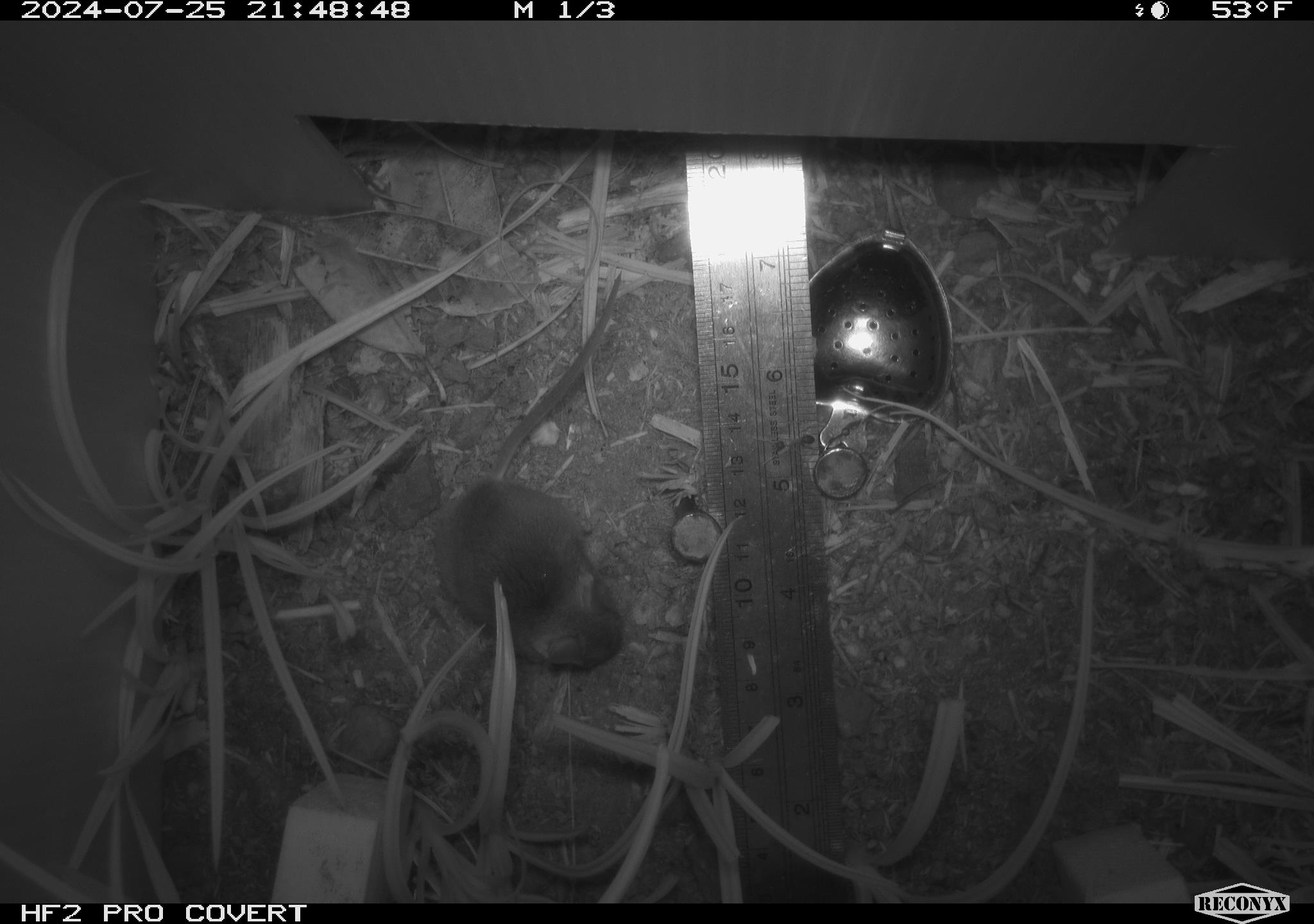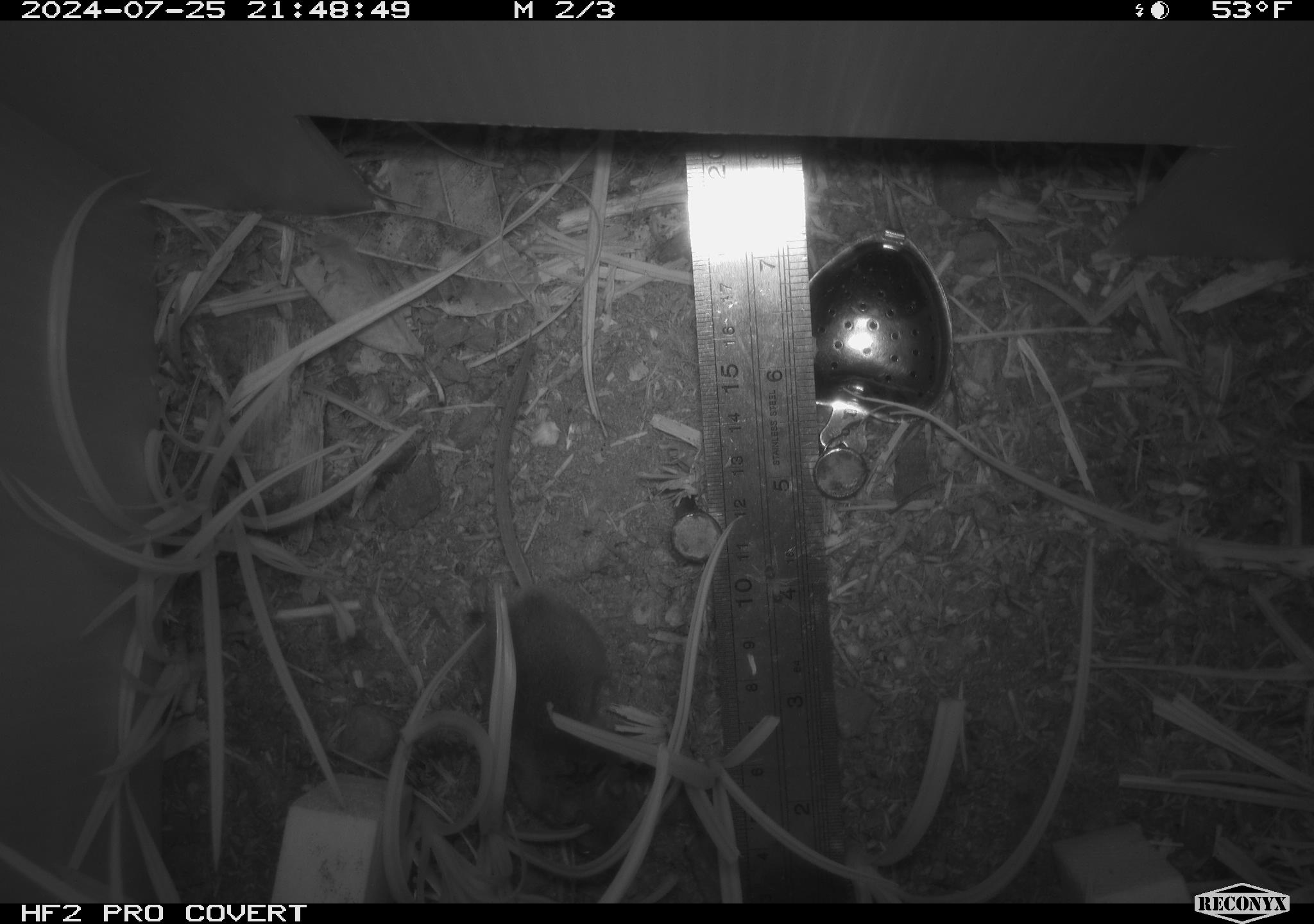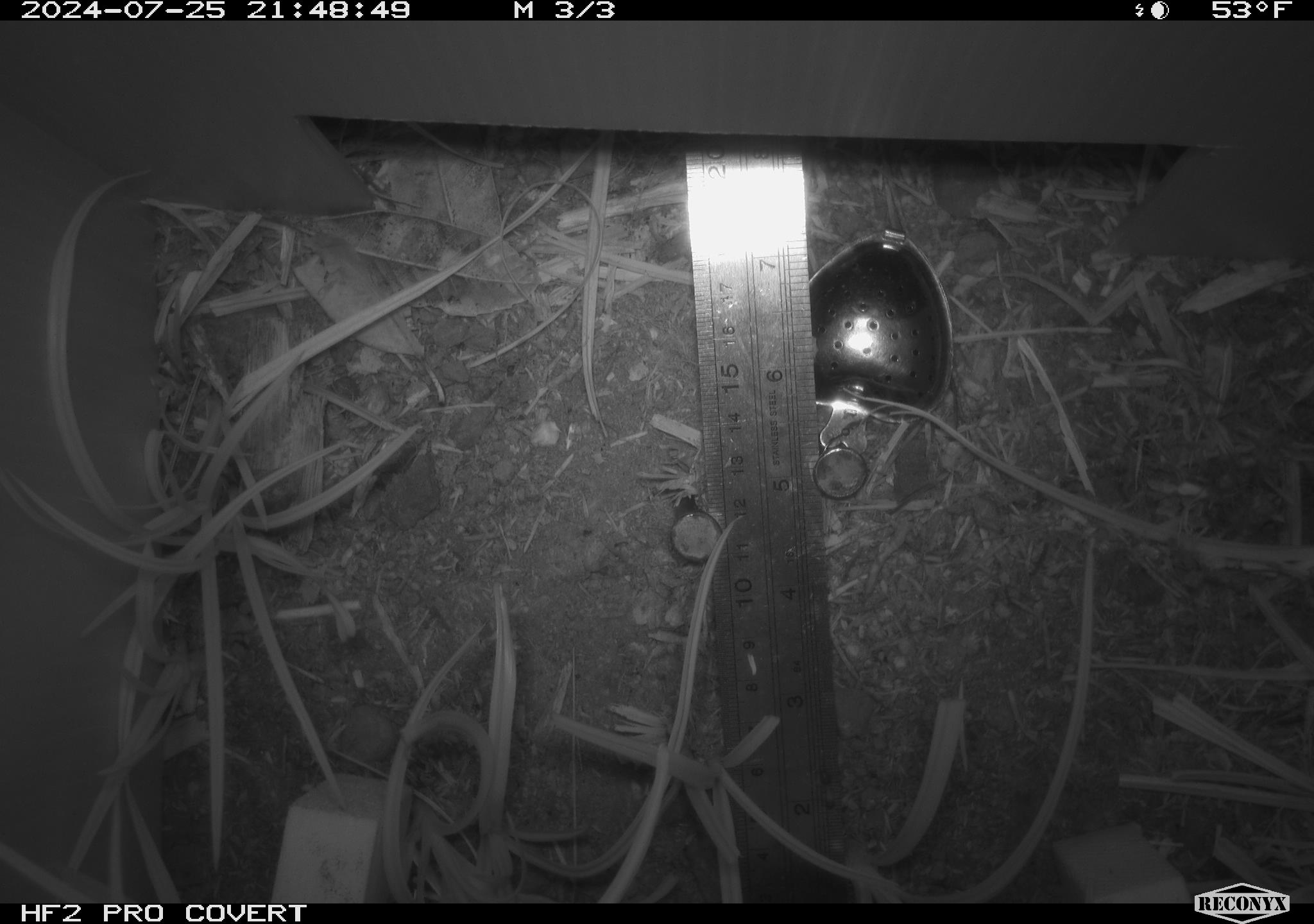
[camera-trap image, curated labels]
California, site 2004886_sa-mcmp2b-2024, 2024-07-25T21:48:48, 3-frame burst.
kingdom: Animalia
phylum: Chordata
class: Mammalia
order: Rodentia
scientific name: Rodentia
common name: mouse species